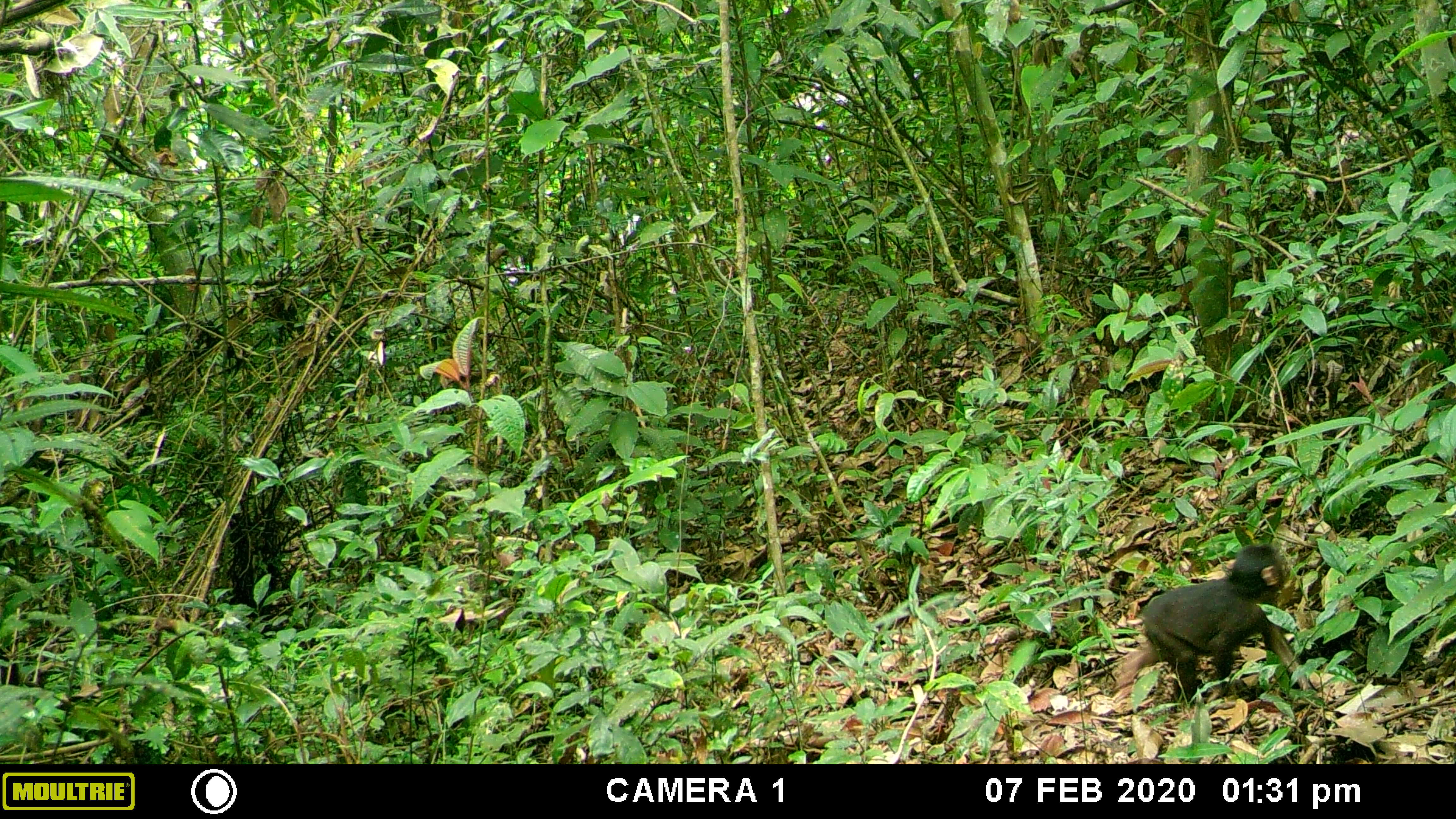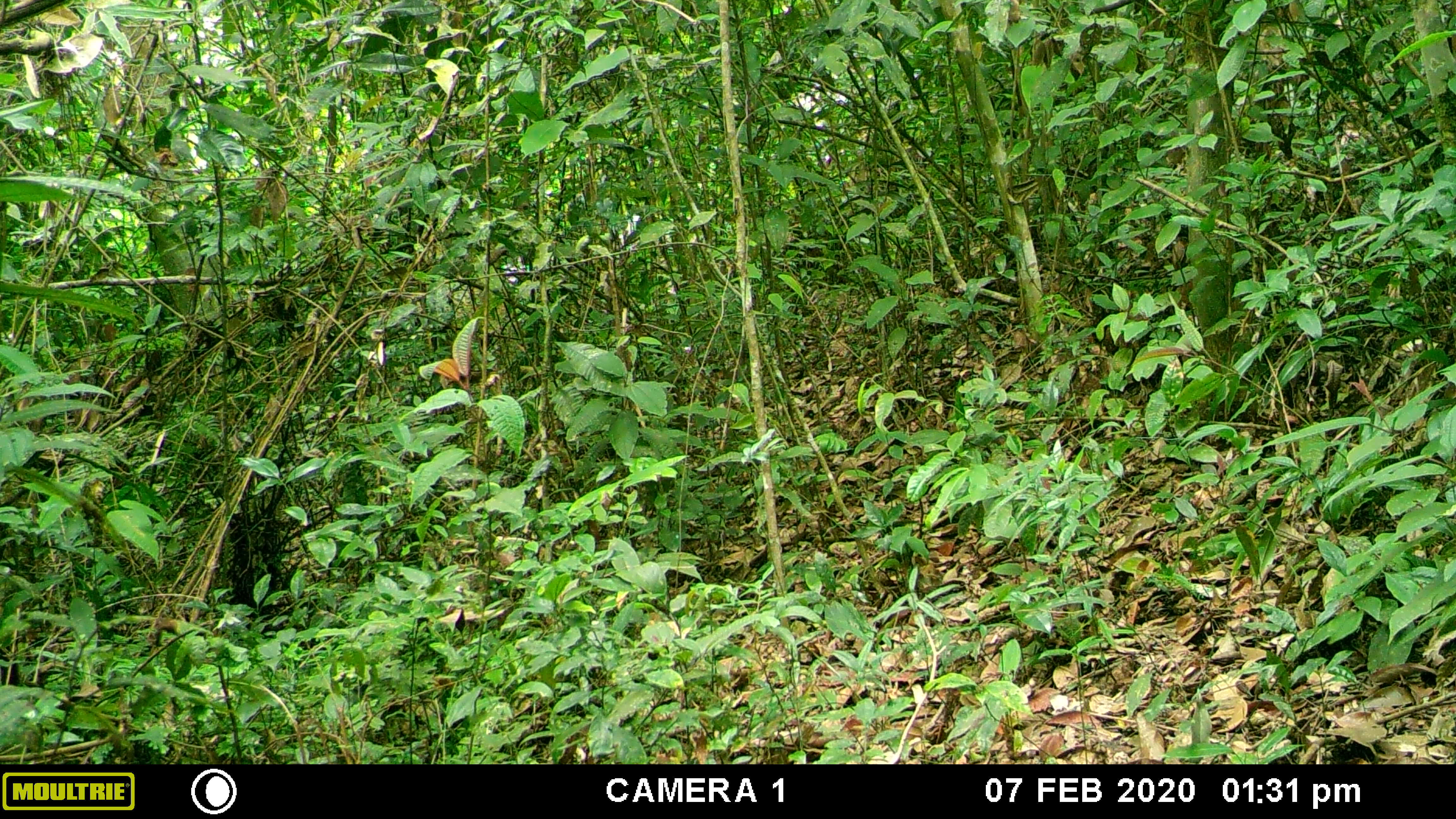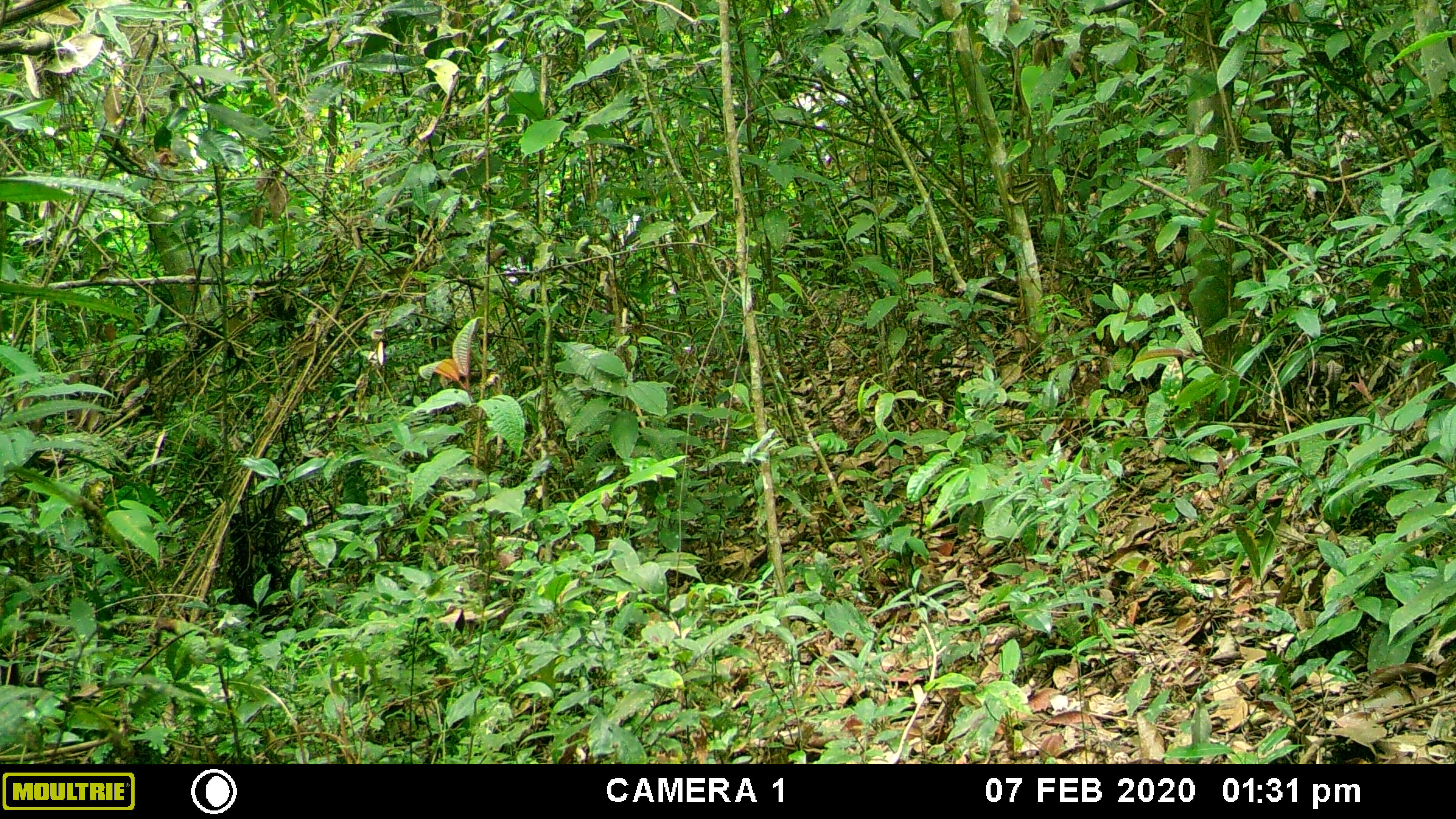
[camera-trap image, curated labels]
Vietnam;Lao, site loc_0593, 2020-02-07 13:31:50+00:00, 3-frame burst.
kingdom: Animalia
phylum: Chordata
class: Mammalia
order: Primates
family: Cercopithecidae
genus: Macaca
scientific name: Macaca arctoides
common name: stump-tailed macaque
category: stump tailed macaque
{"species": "stump tailed macaque (stump-tailed macaque) (Macaca arctoides)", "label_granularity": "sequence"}